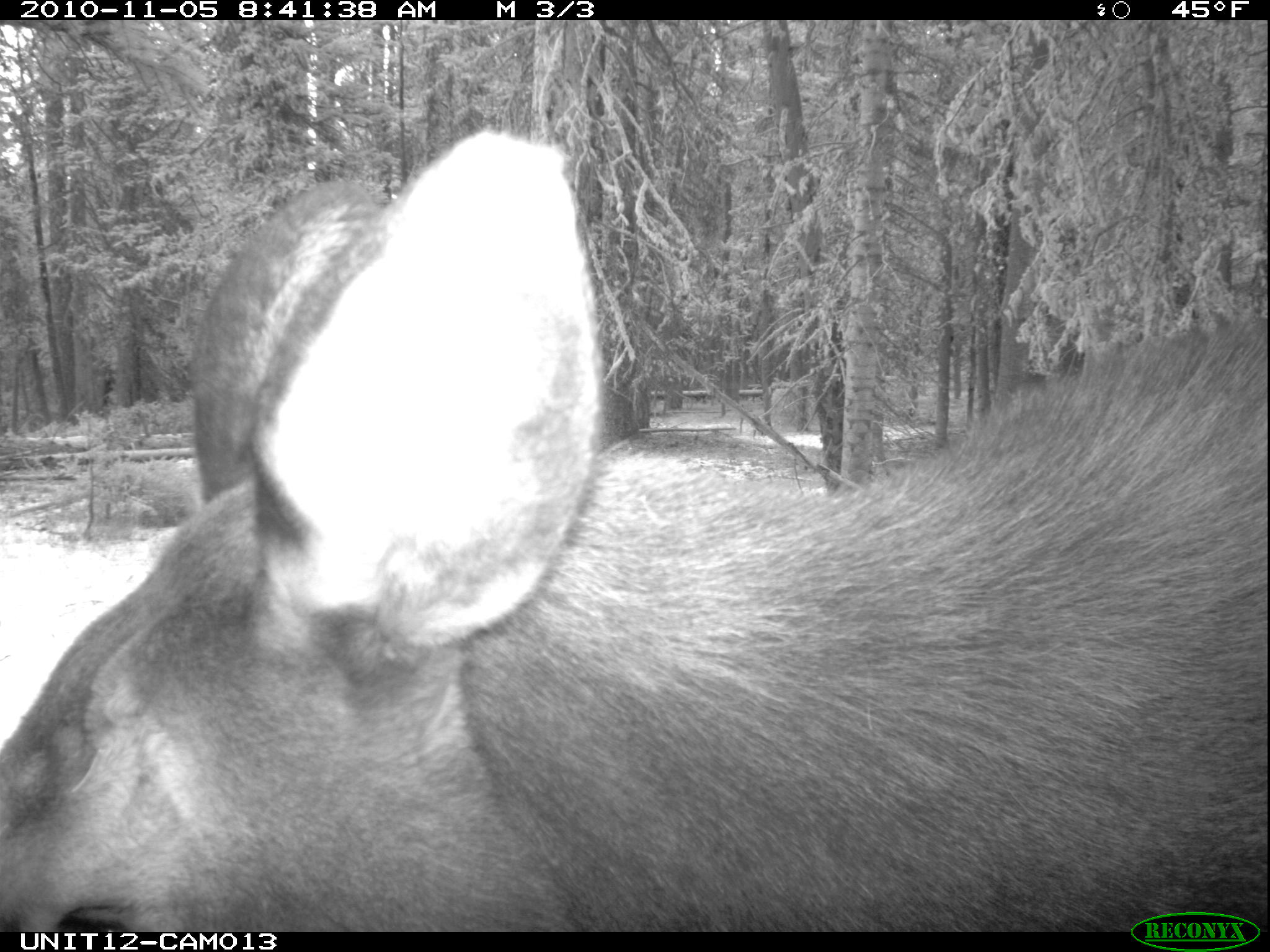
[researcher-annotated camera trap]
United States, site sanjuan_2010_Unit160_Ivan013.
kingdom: Animalia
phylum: Chordata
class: Mammalia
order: Artiodactyla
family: Cervidae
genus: Alces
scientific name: Alces alces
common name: moose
Alces alces (moose).